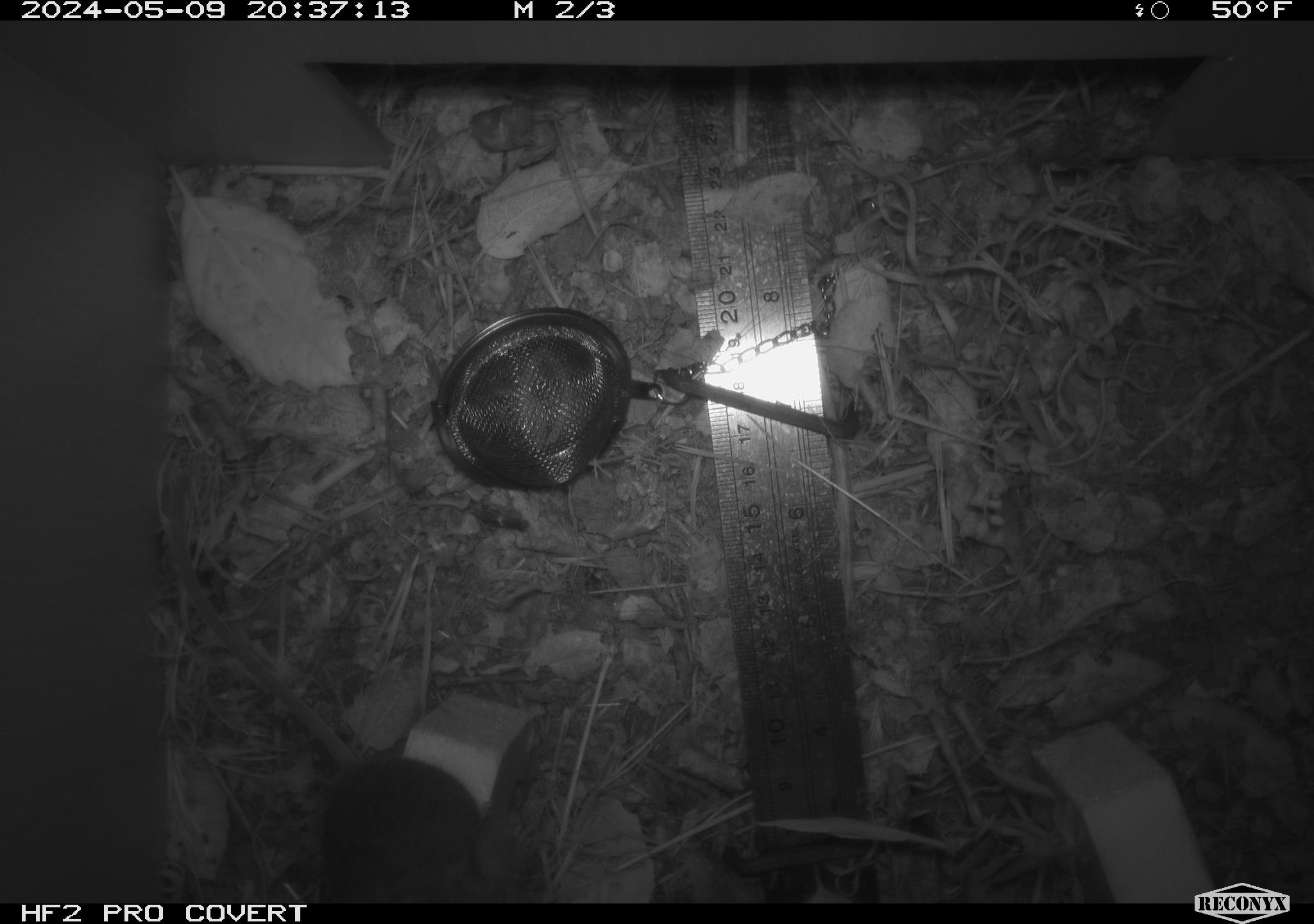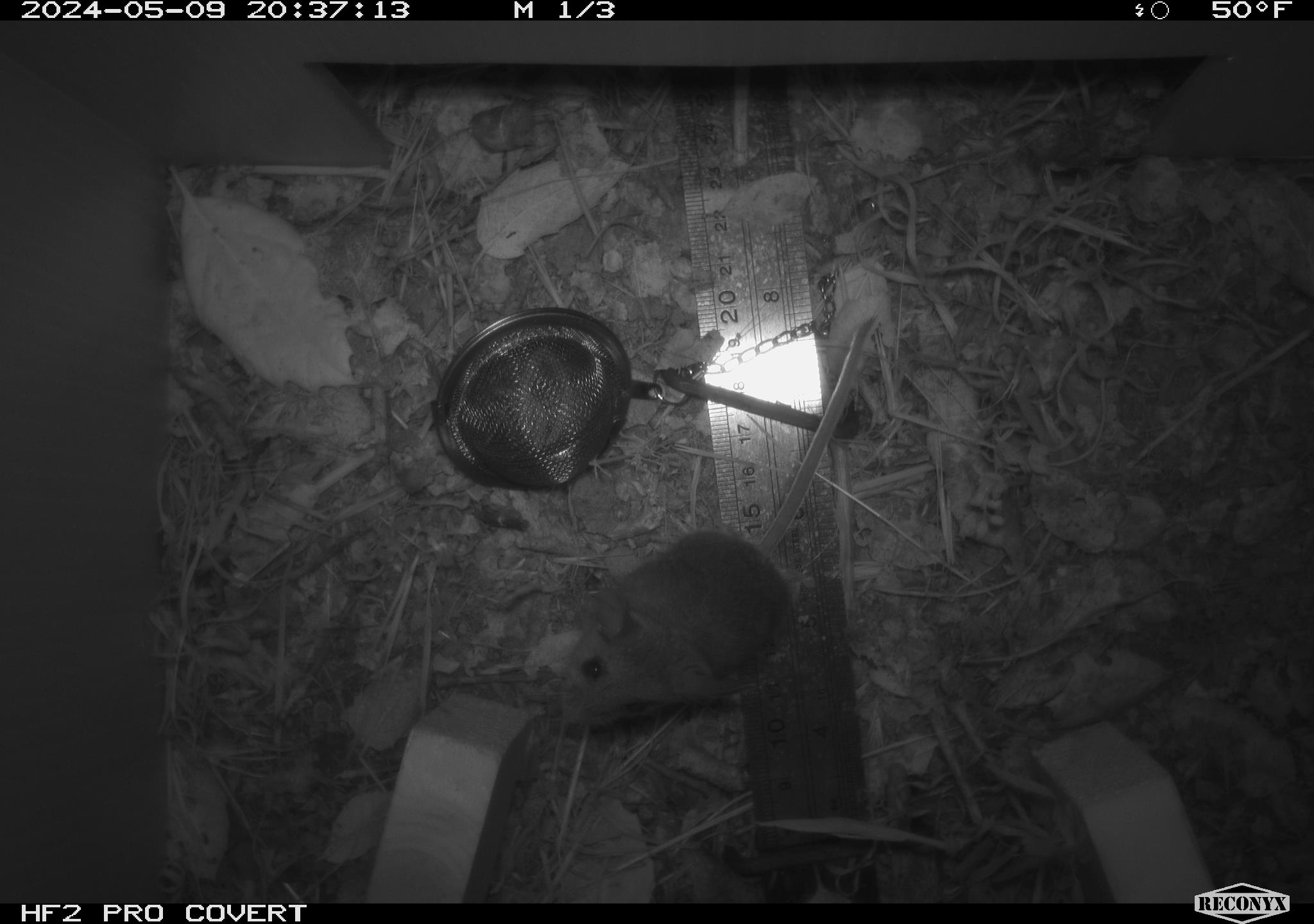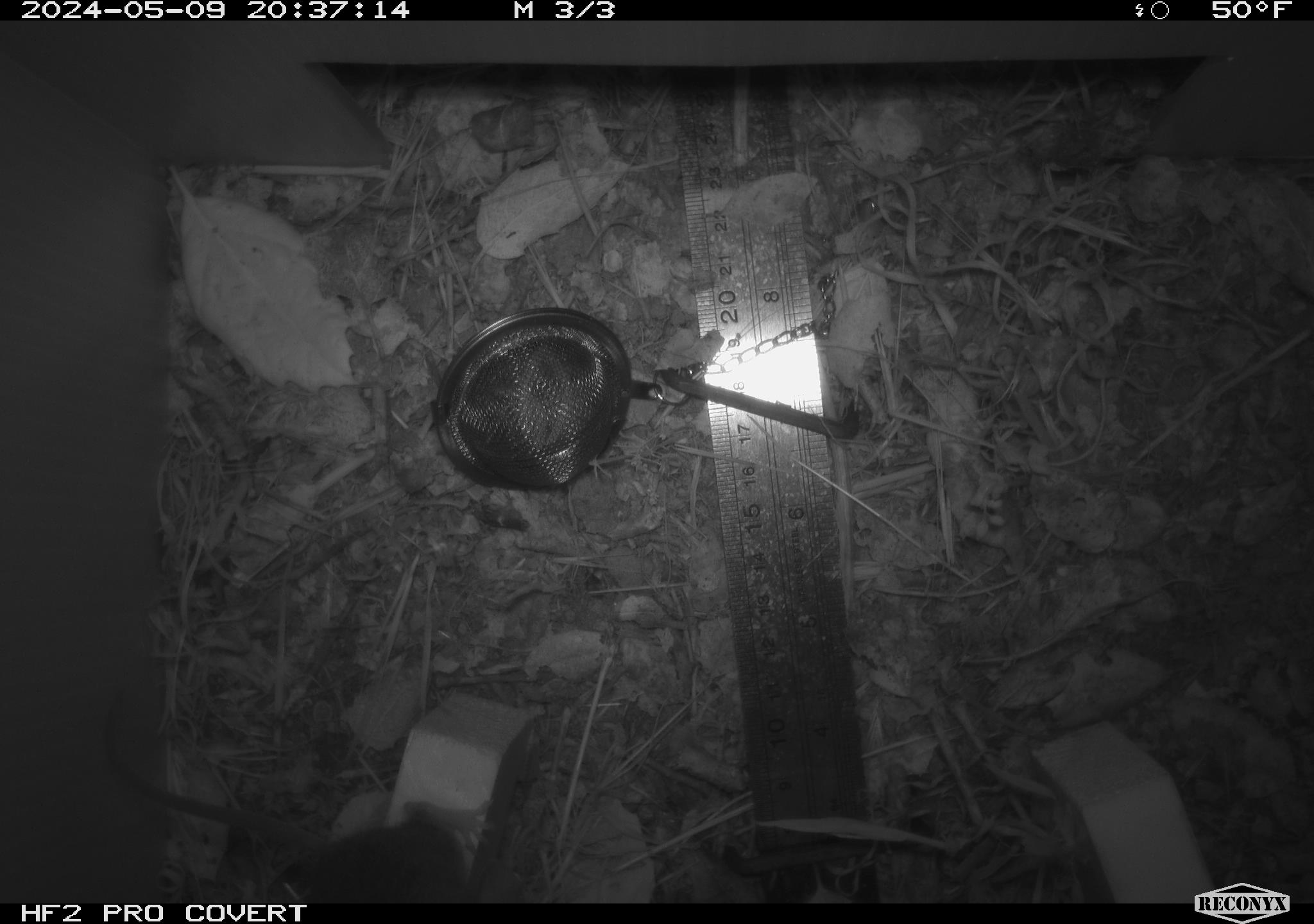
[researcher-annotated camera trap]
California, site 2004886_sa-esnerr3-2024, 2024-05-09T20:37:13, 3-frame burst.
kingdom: Animalia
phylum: Chordata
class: Mammalia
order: Rodentia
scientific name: Rodentia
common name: rodent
Rodent (Rodentia).